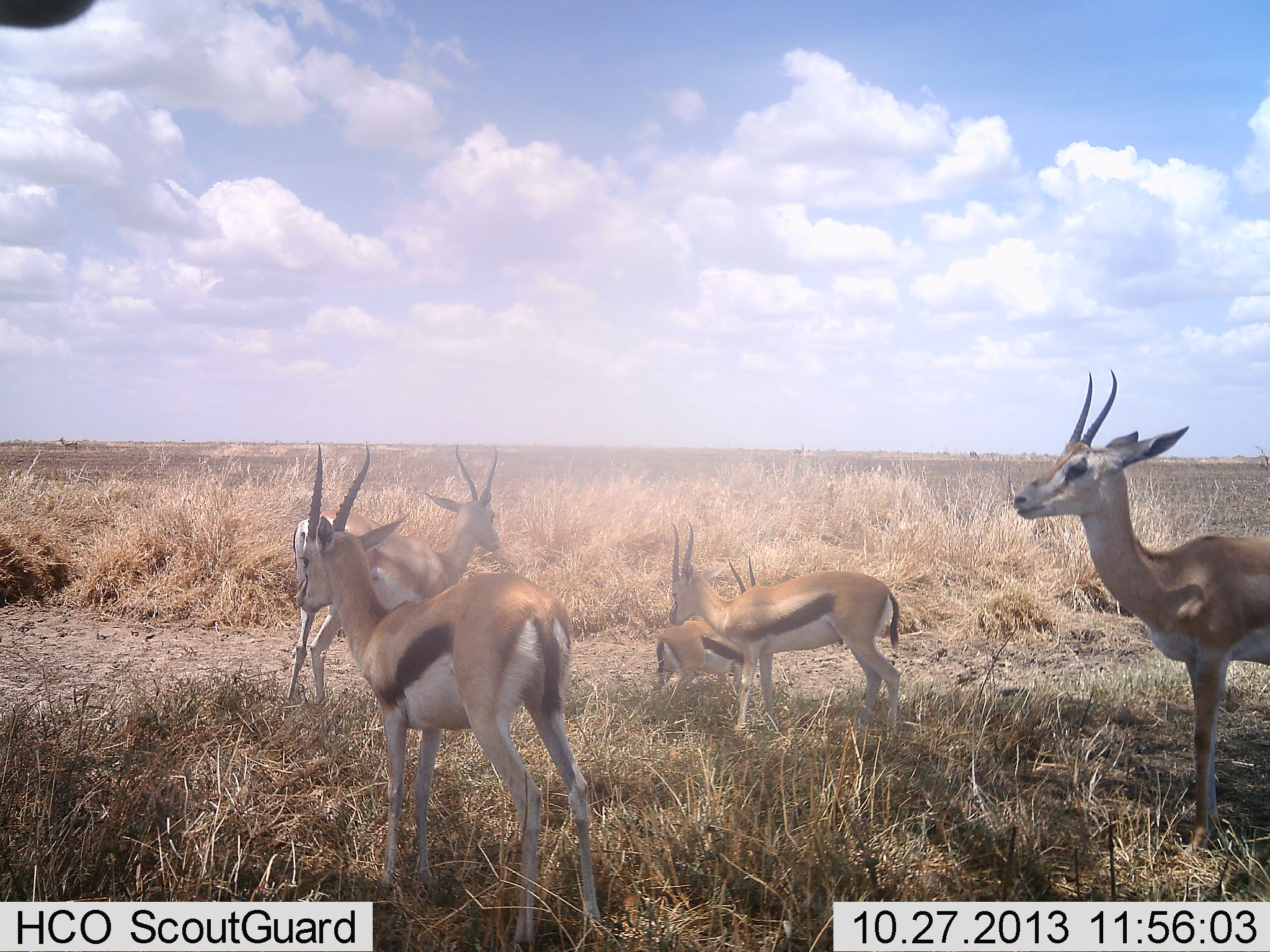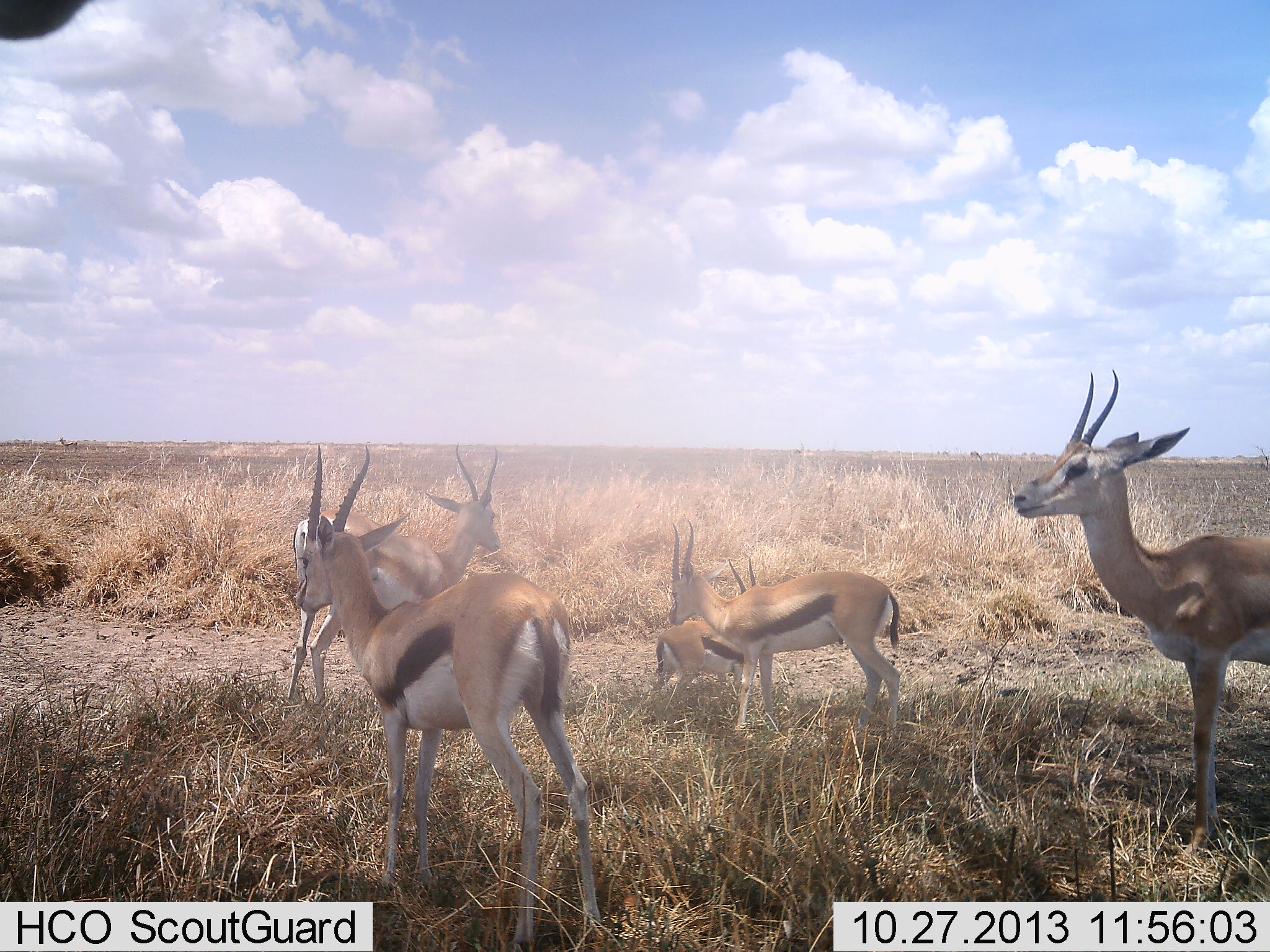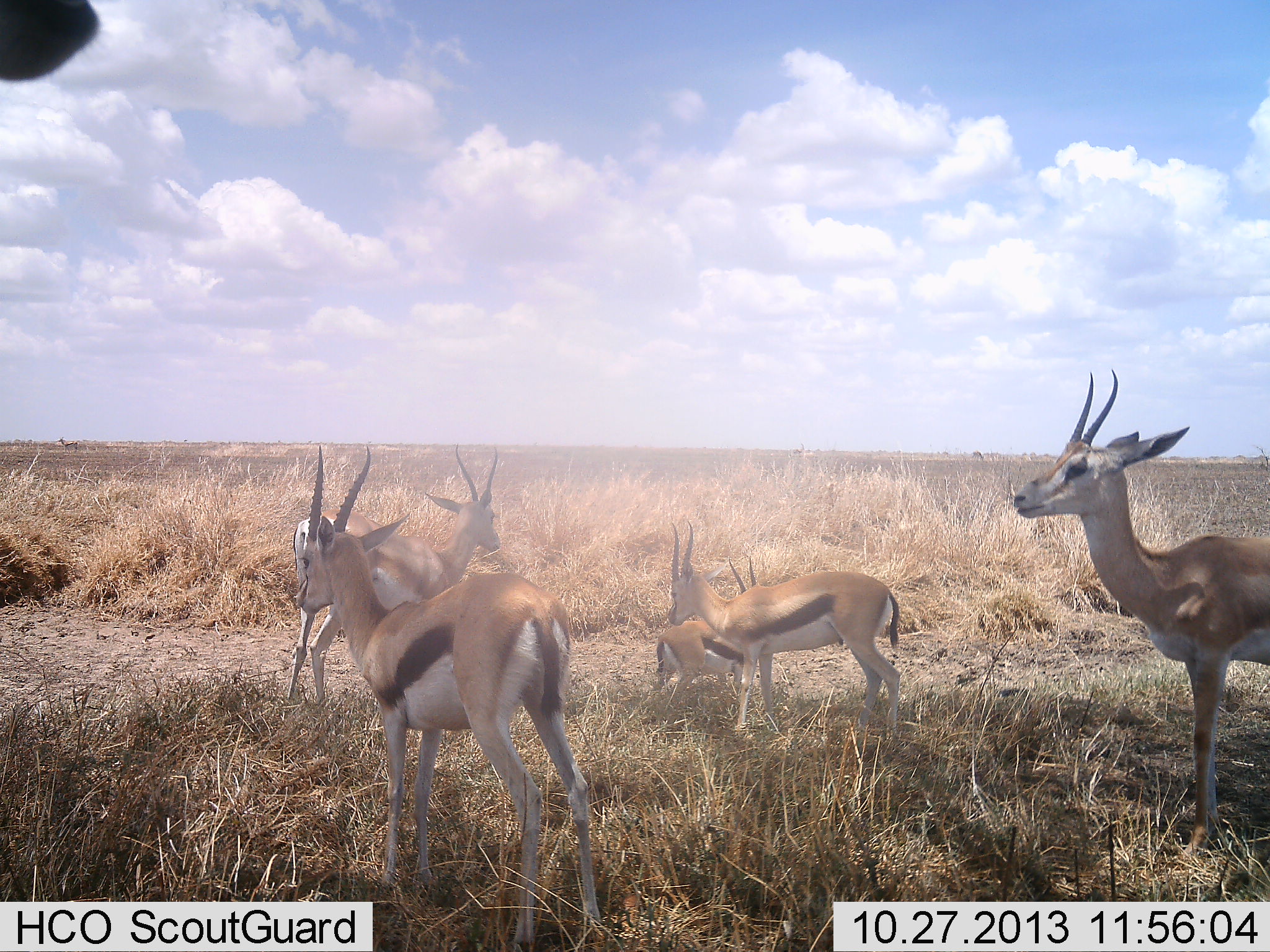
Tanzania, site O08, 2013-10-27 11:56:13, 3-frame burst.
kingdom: Animalia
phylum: Chordata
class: Mammalia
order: Artiodactyla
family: Bovidae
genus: Eudorcas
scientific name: Eudorcas thomsonii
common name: thomson's gazelle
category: gazellethomsons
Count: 5.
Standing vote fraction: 100%.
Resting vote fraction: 4%.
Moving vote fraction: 0%.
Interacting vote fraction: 0%.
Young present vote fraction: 16%.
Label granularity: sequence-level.